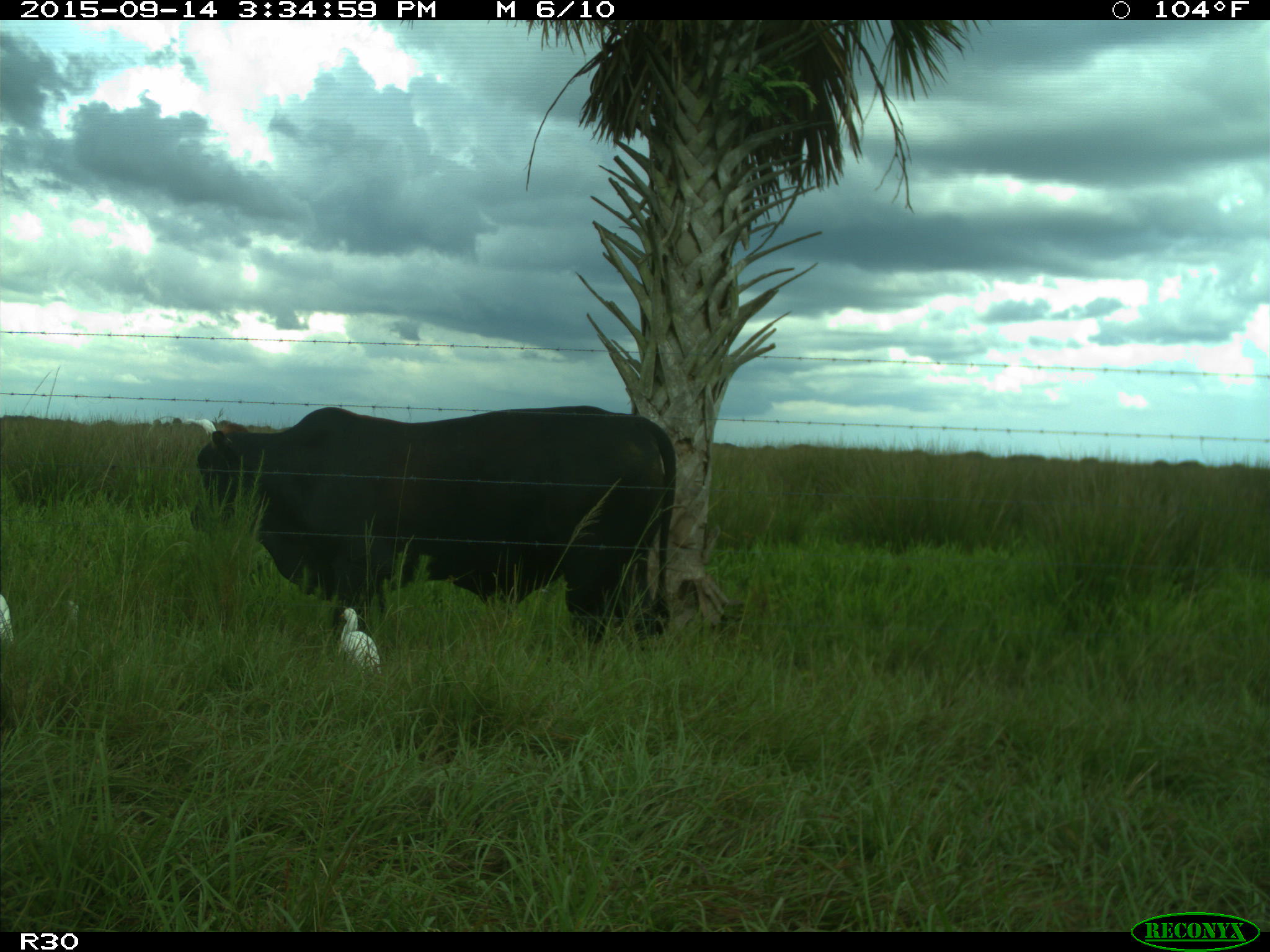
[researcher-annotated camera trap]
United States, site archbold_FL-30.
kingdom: Animalia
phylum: Chordata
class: Mammalia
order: Artiodactyla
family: Bovidae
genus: Bos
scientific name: Bos taurus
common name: domestic cow